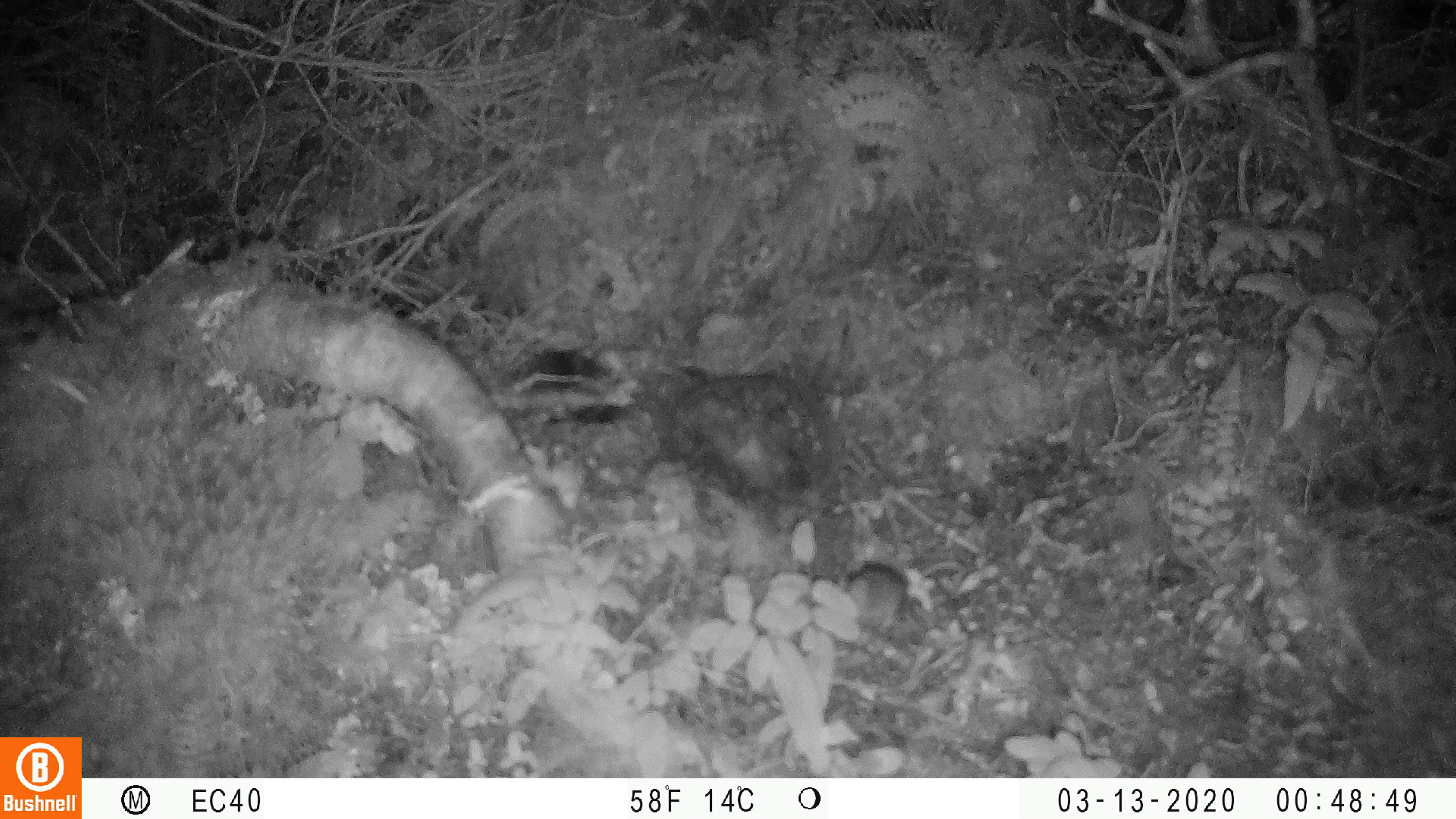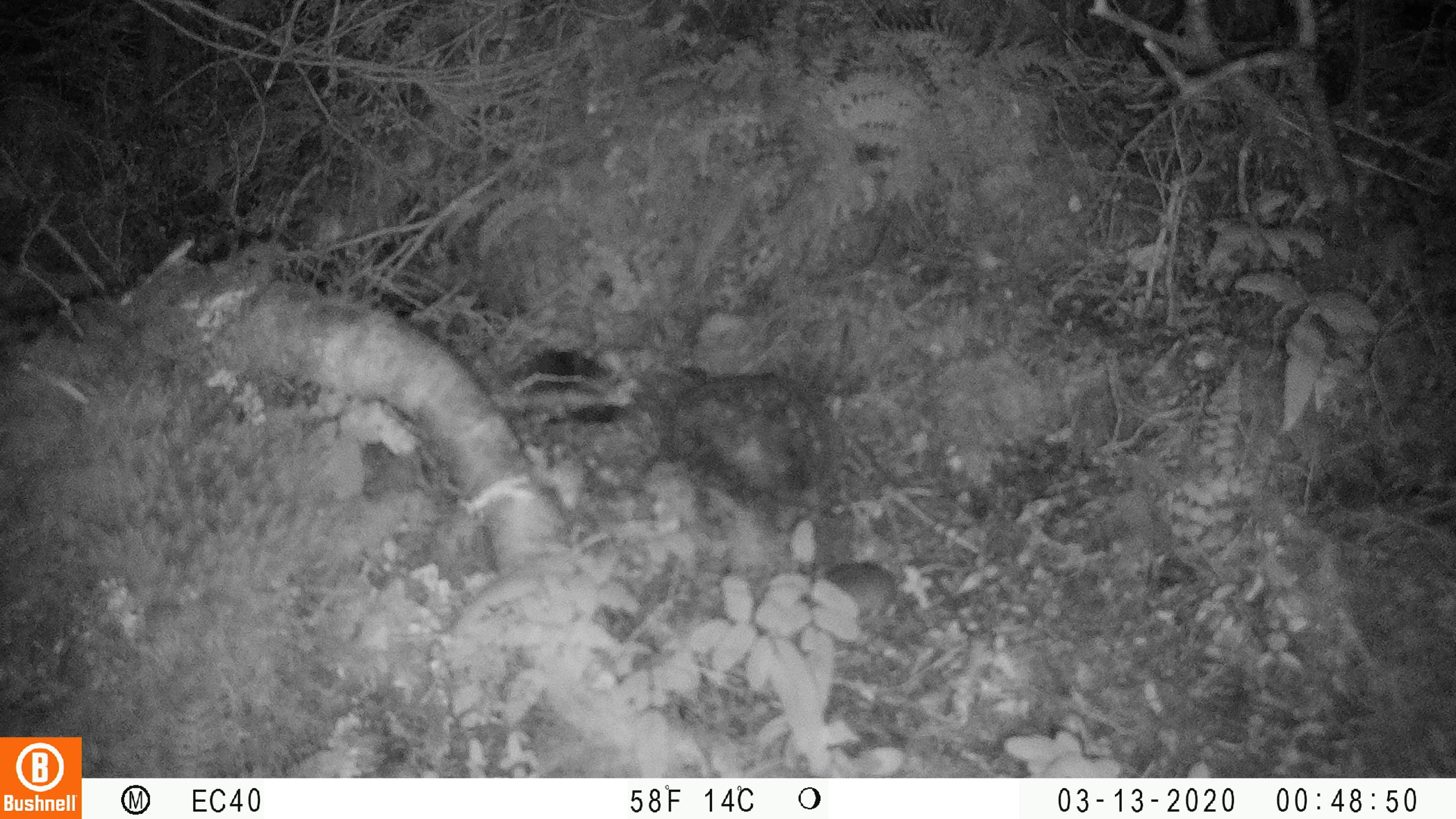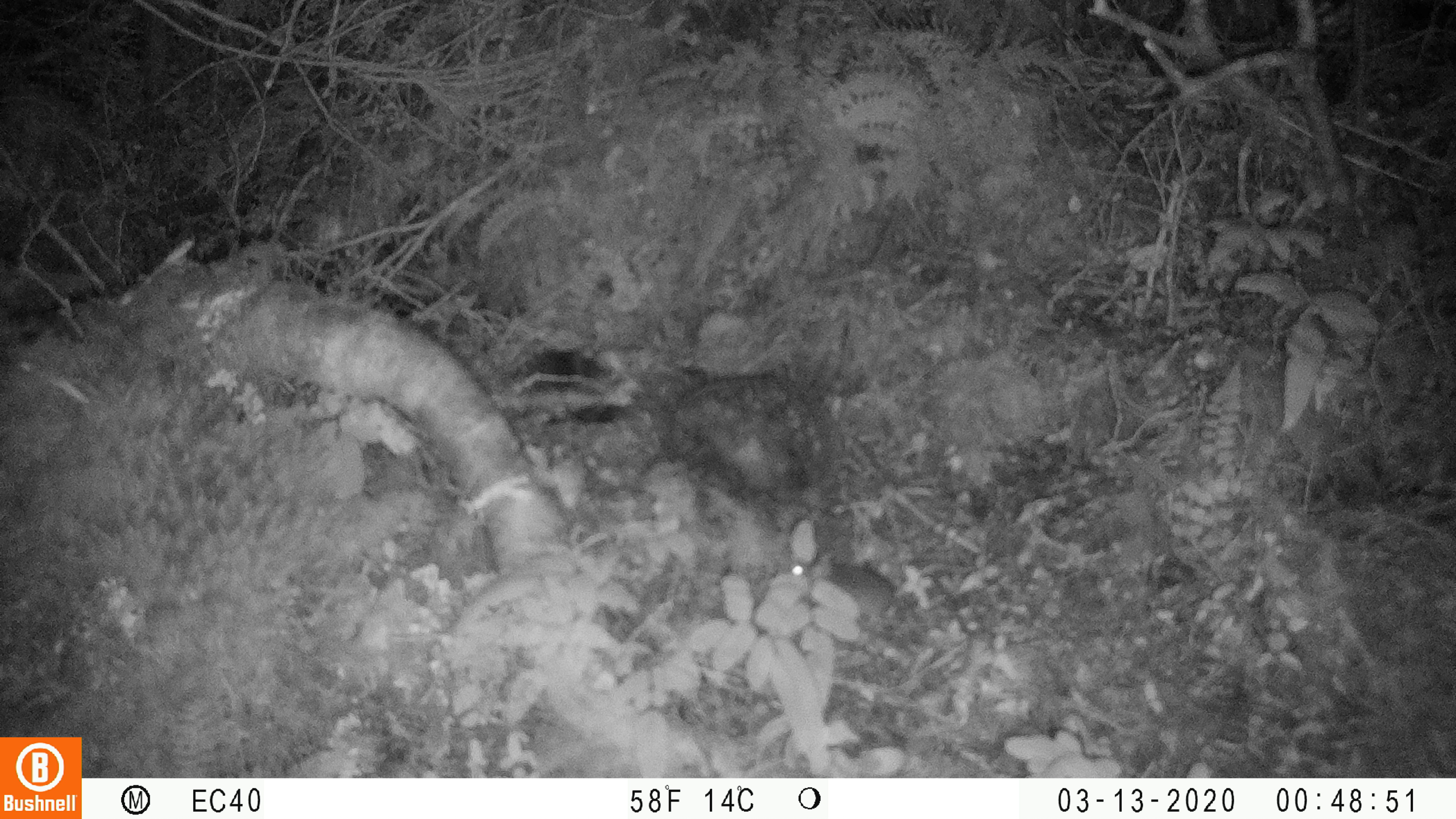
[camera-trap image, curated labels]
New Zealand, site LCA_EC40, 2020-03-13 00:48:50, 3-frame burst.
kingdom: Animalia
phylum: Chordata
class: Mammalia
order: Rodentia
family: Muridae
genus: Mus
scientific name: Mus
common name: mouse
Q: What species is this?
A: Mouse (Mus).